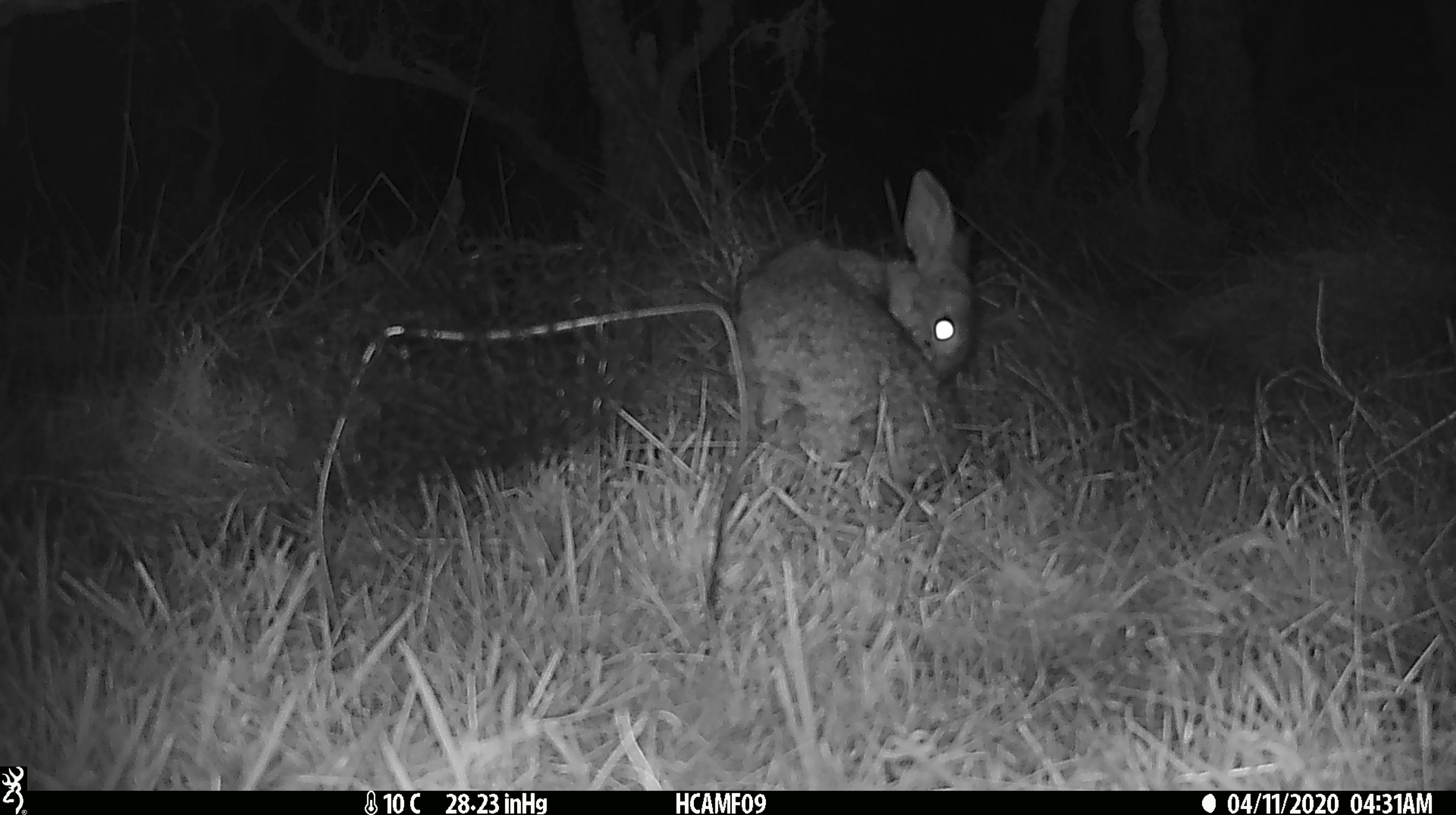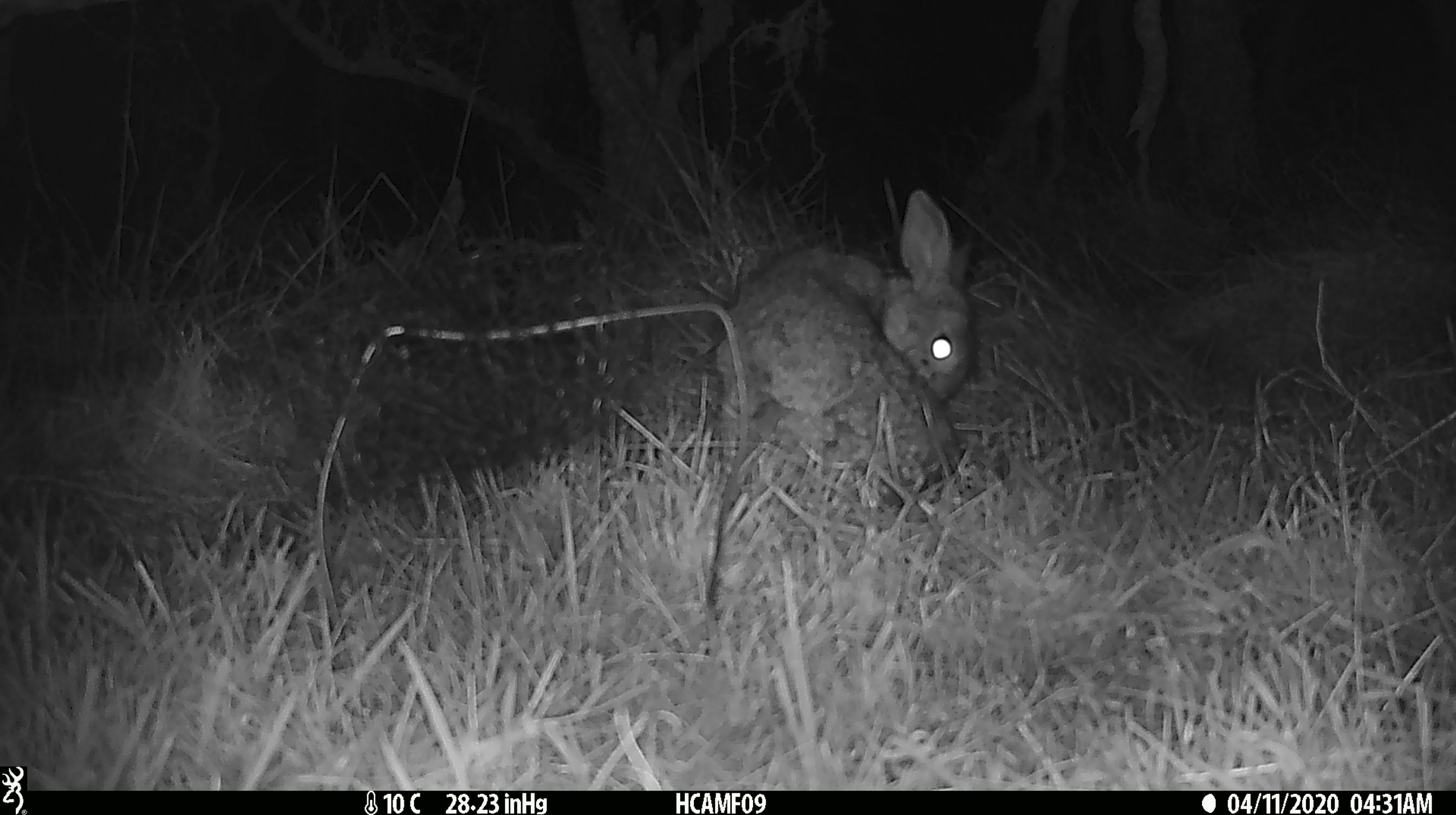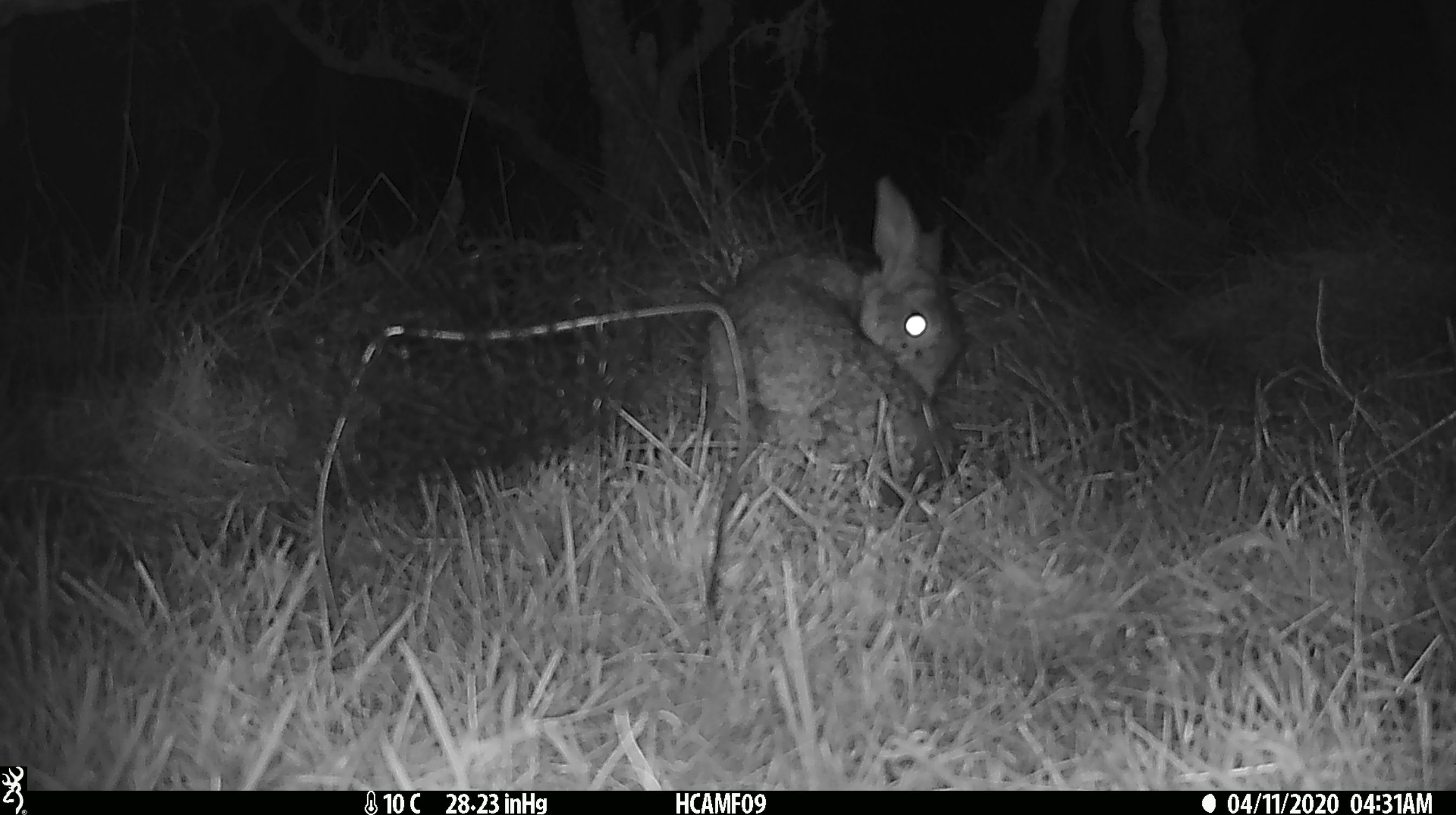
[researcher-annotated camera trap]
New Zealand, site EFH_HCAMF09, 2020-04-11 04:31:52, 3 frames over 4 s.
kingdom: Animalia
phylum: Chordata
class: Mammalia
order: Lagomorpha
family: Leporidae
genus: Oryctolagus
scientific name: Oryctolagus cuniculus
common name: european rabbit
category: rabbit